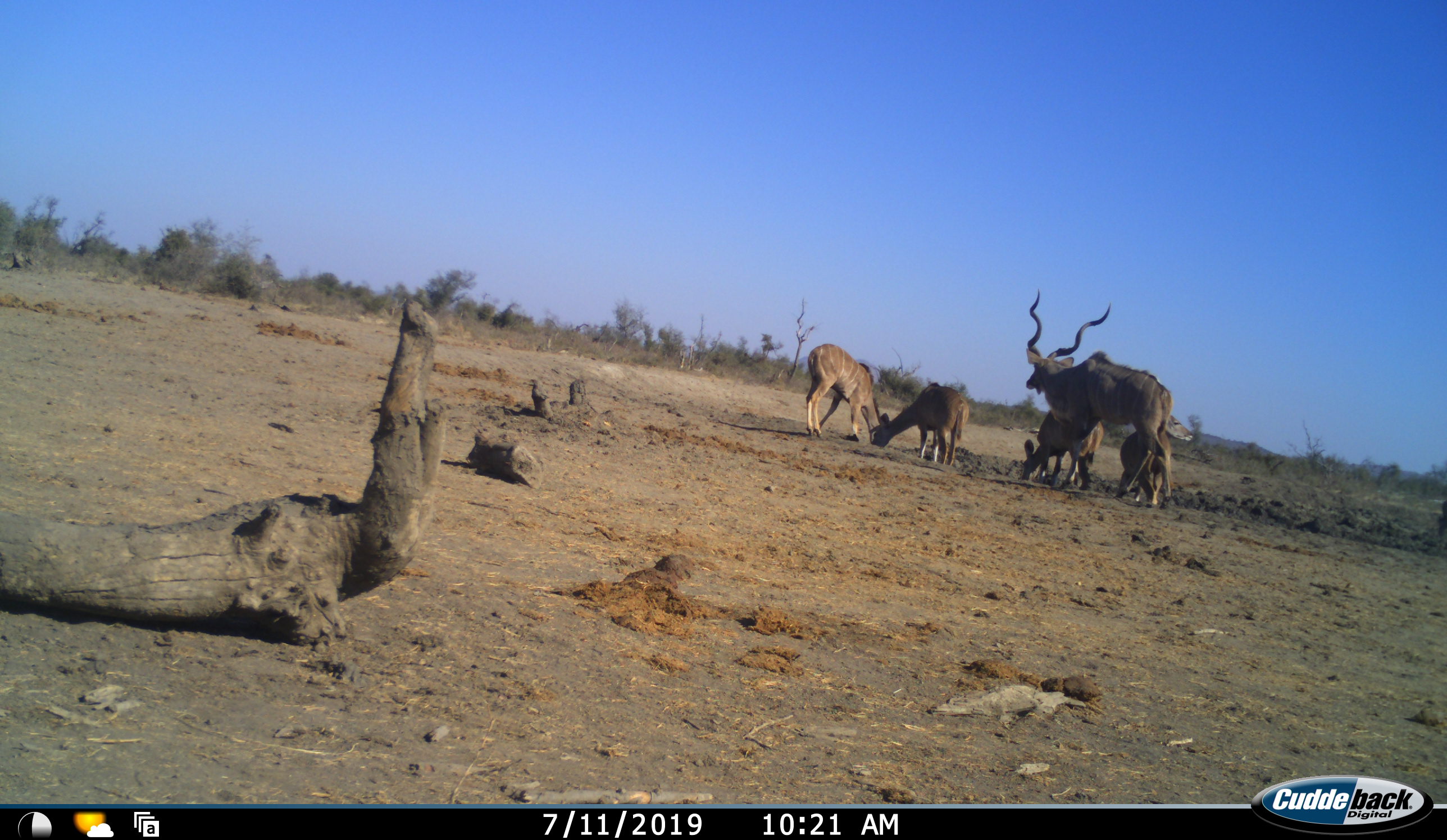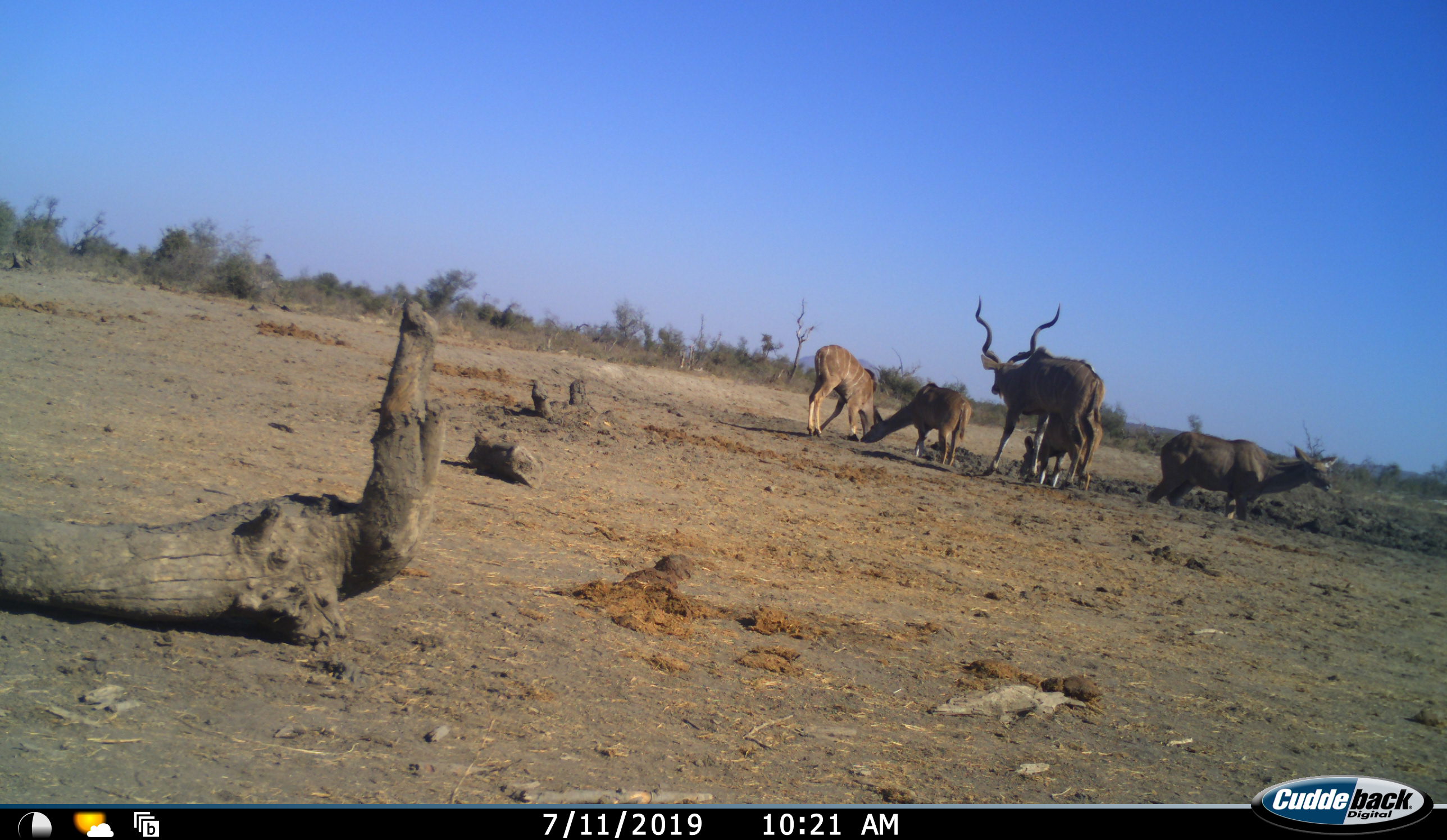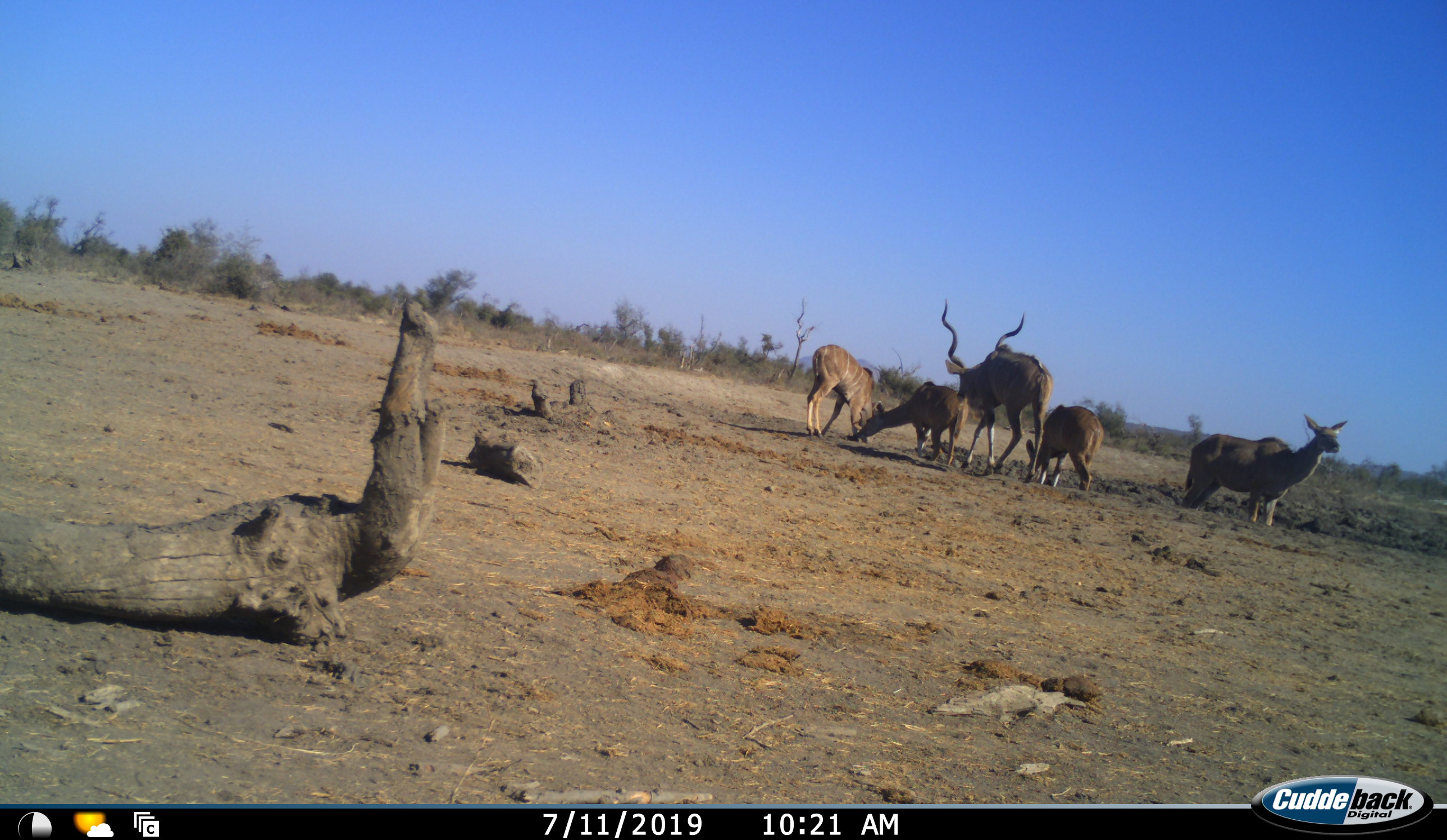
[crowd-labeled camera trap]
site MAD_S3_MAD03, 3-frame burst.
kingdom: Animalia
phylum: Chordata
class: Mammalia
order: Artiodactyla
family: Bovidae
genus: Tragelaphus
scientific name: Tragelaphus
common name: kudu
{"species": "kudu (Tragelaphus)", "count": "5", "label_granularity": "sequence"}